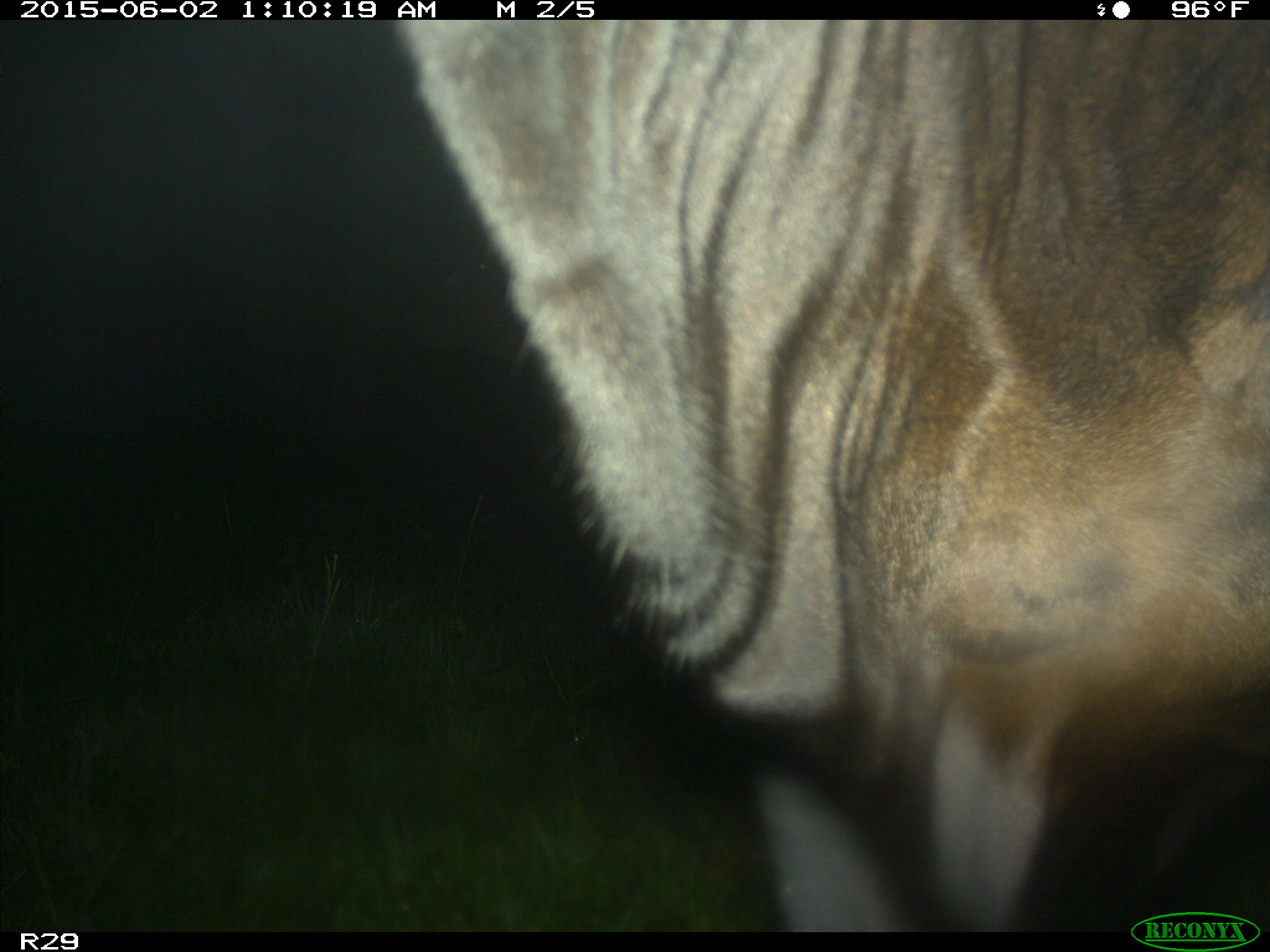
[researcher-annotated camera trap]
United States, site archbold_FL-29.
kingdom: Animalia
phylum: Chordata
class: Mammalia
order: Artiodactyla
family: Bovidae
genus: Bos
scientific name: Bos taurus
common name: domestic cow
Bos taurus (domestic cow).